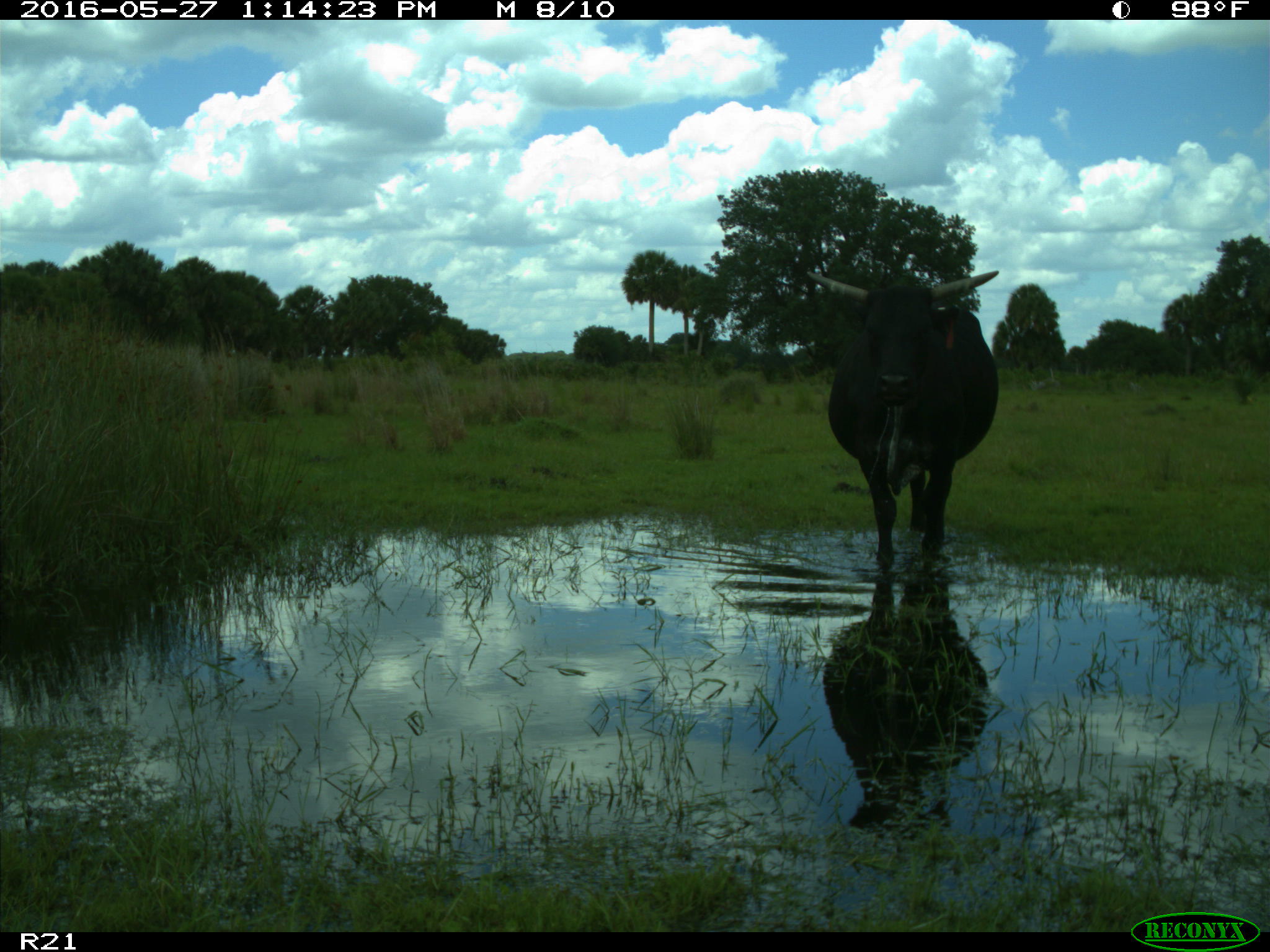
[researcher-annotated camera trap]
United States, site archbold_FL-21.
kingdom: Animalia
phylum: Chordata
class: Mammalia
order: Artiodactyla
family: Bovidae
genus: Bos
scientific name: Bos taurus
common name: domestic cow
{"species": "Bos taurus (domestic cow)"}